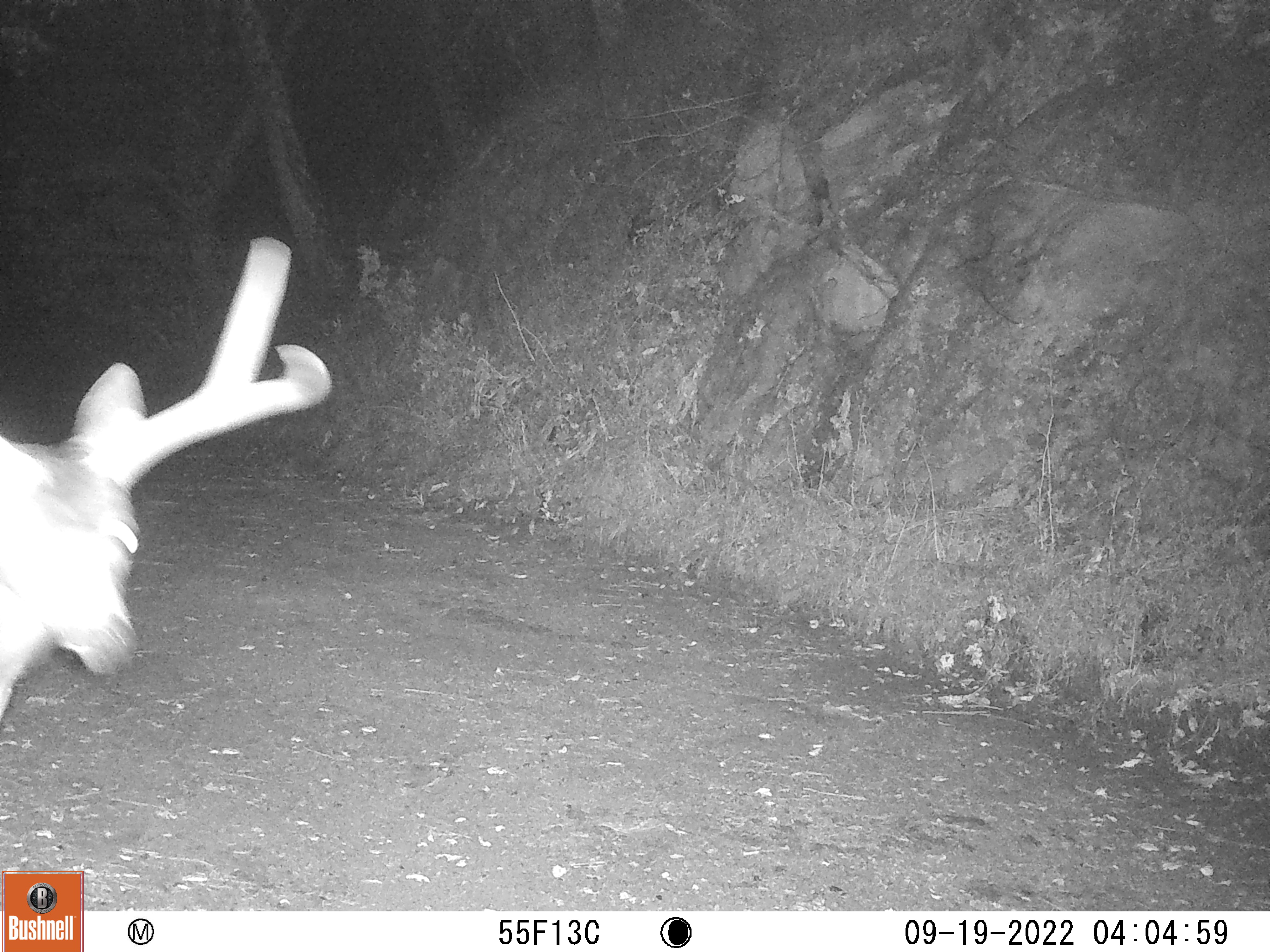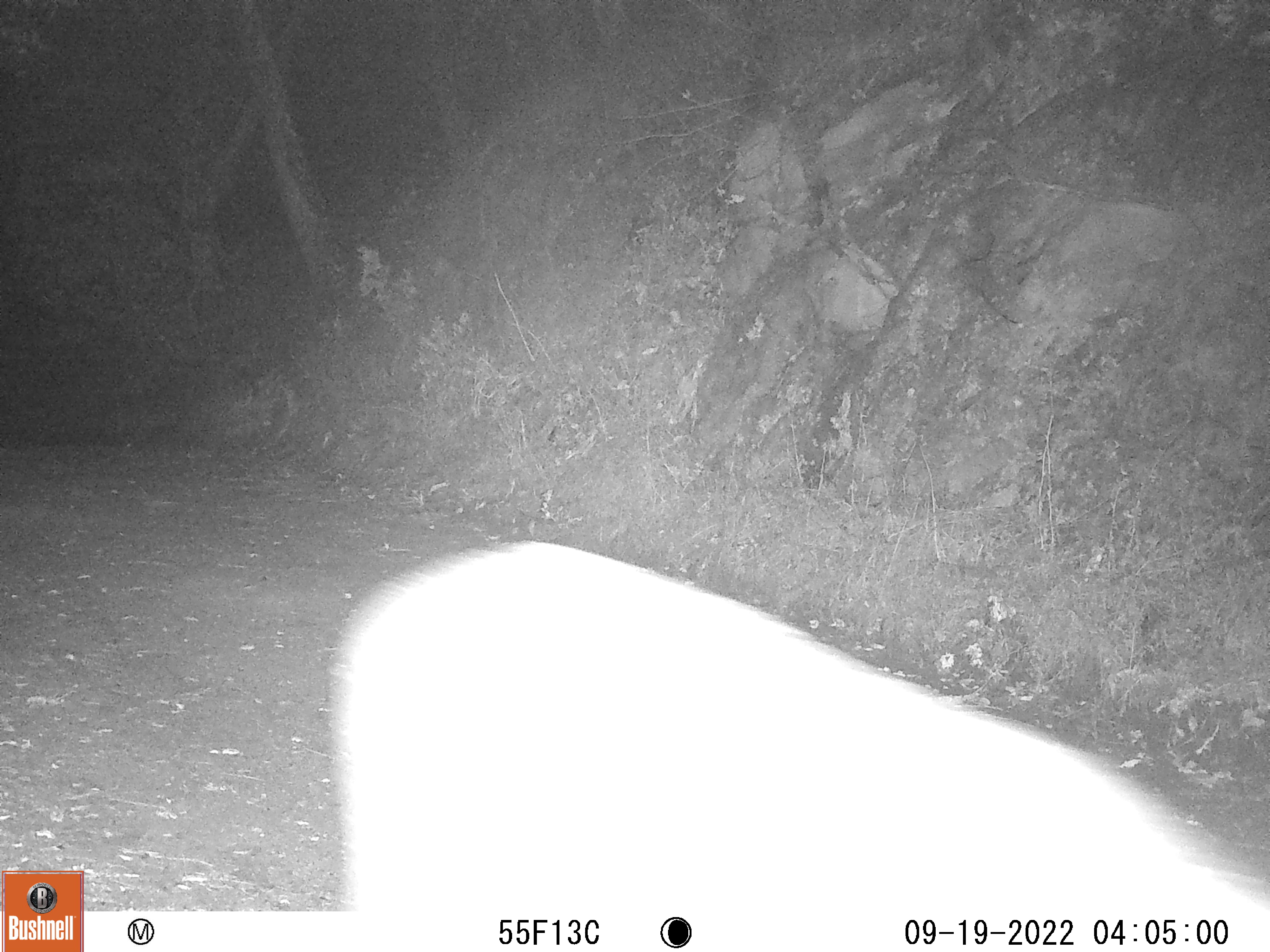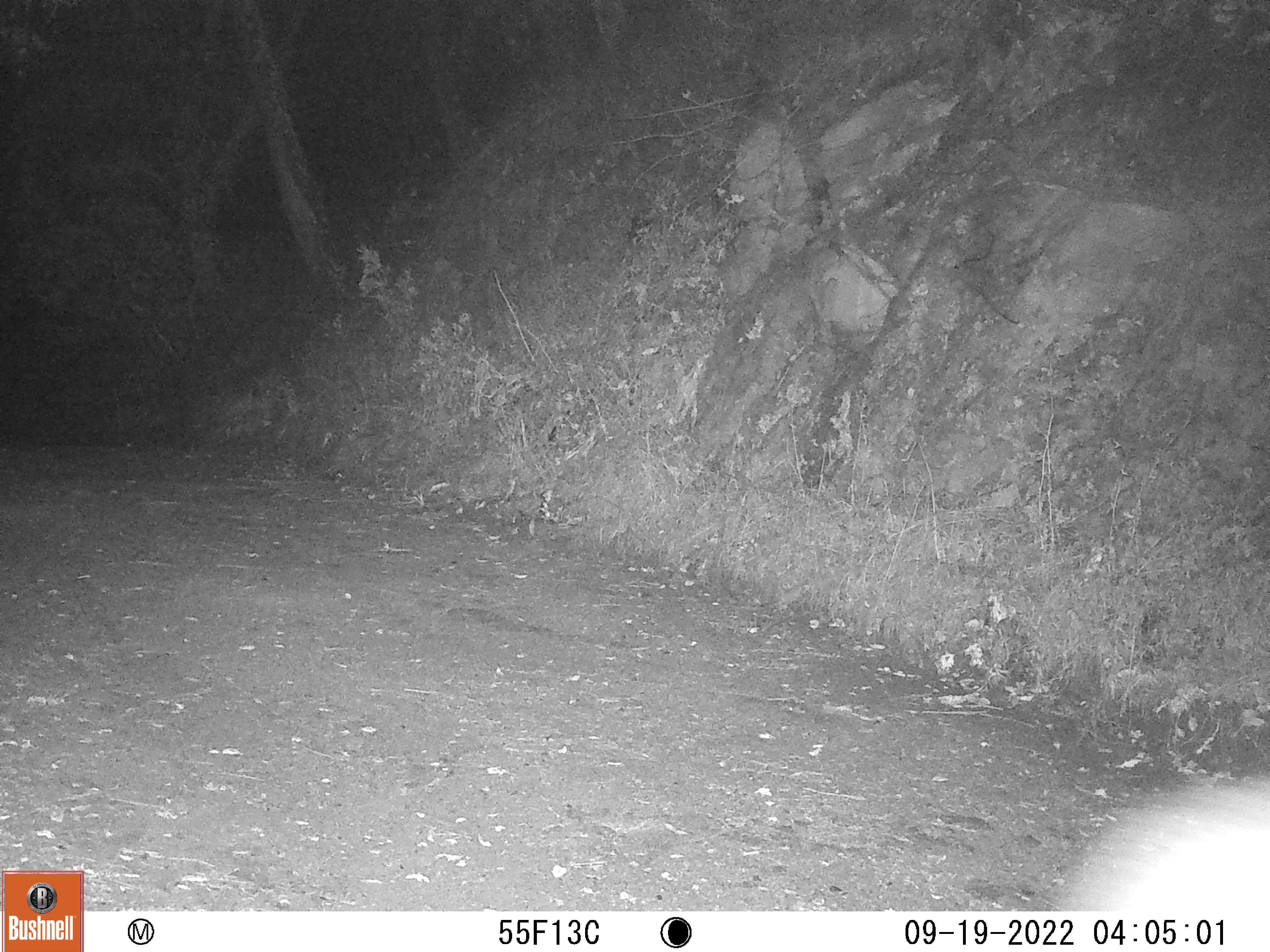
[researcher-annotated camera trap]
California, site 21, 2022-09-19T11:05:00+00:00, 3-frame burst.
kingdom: Animalia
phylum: Chordata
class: Mammalia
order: Artiodactyla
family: Cervidae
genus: Odocoileus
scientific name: Odocoileus hemionus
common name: mule deer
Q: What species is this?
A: Mule deer (Odocoileus hemionus).